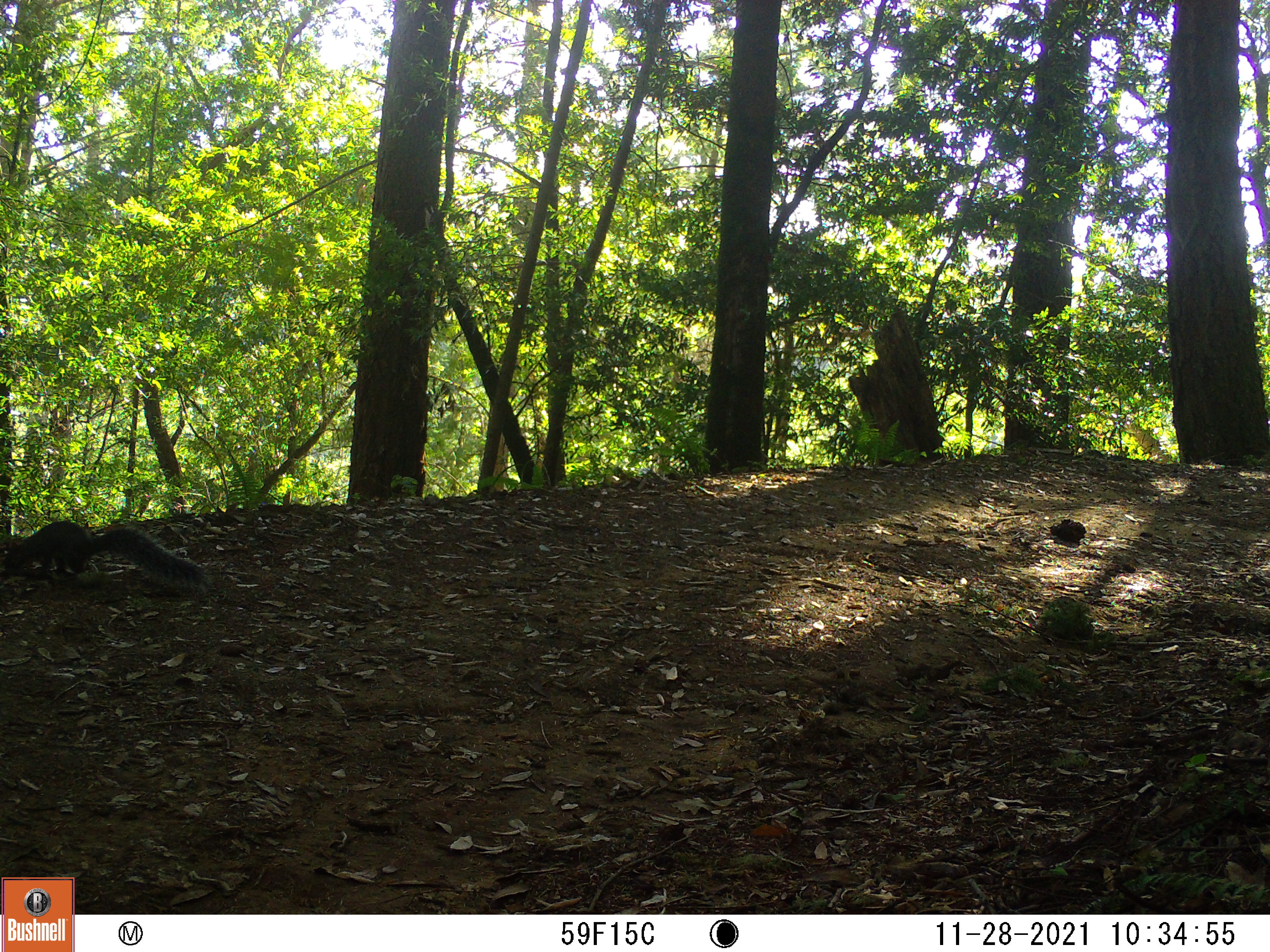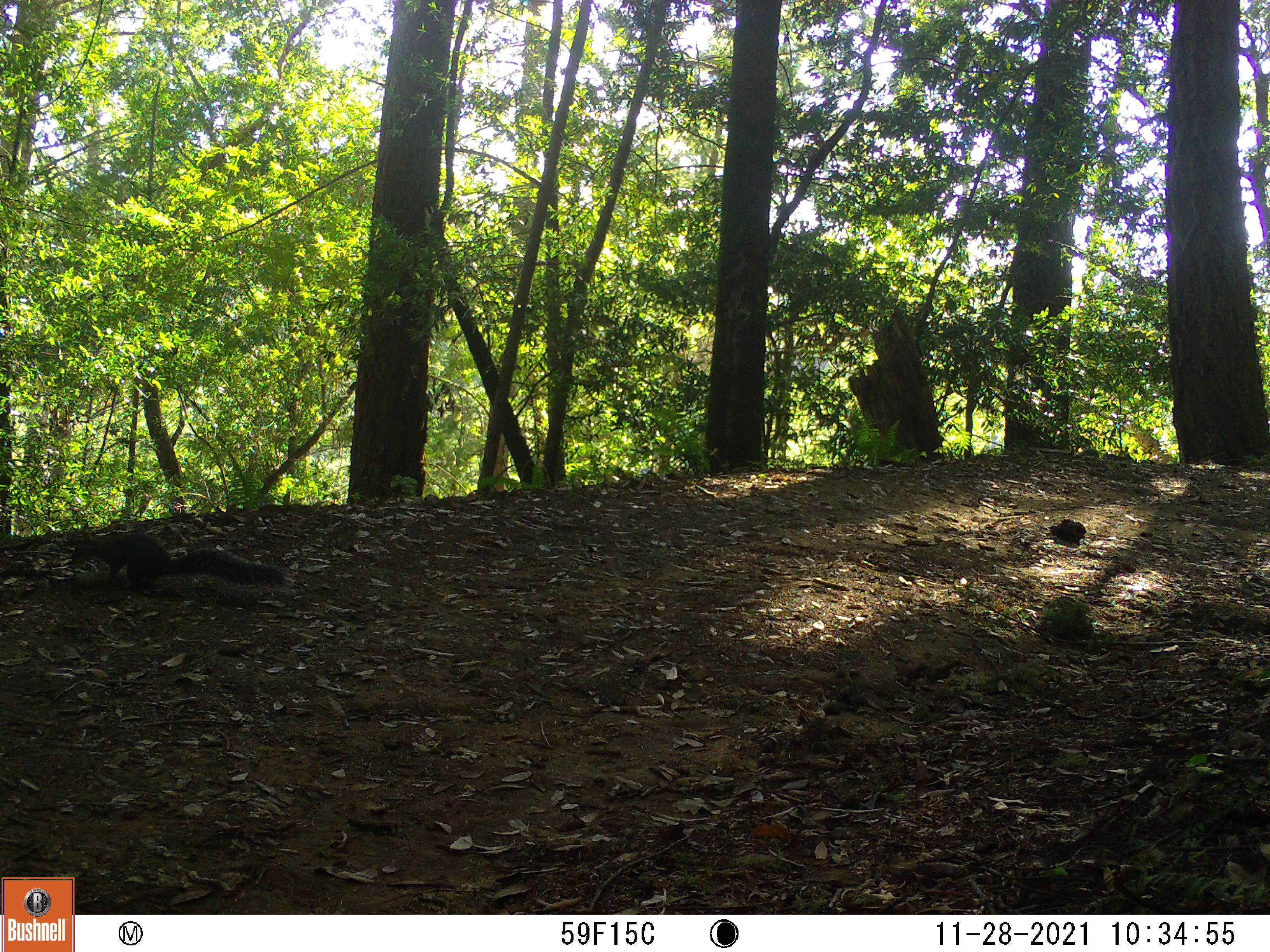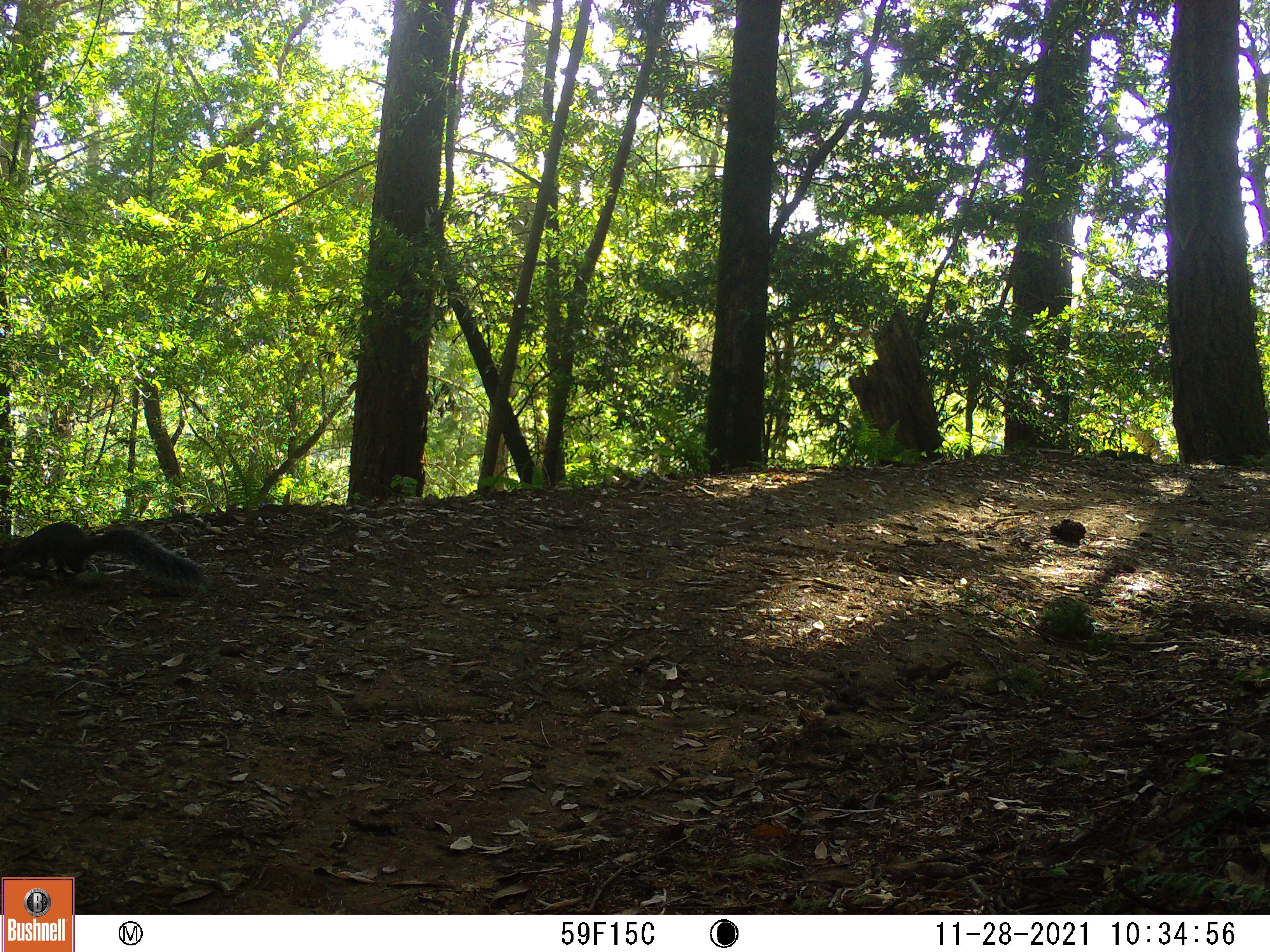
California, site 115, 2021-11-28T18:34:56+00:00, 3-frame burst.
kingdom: Animalia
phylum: Chordata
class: Mammalia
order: Rodentia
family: Sciuridae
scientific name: Sciuridae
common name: squirrel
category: unknown squirrel